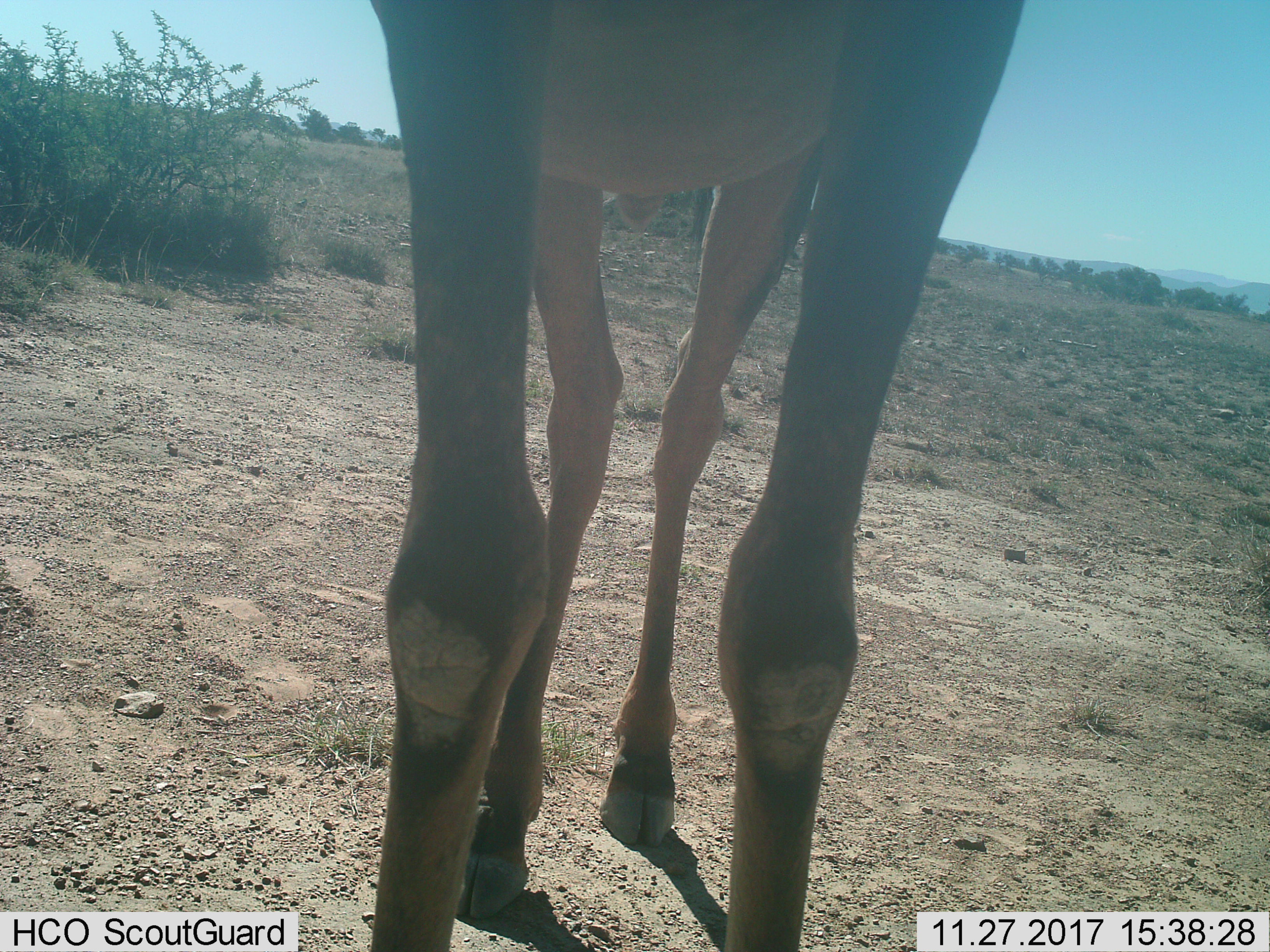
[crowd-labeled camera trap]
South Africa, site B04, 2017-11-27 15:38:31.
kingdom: Animalia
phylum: Chordata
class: Mammalia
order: Artiodactyla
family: Bovidae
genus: Alcelaphus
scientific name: Alcelaphus buselaphus caama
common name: red hartebeest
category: hartebeestred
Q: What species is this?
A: Hartebeestred (red hartebeest) (Alcelaphus buselaphus caama).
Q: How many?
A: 1.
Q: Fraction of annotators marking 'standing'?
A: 100%.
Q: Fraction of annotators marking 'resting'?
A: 0%.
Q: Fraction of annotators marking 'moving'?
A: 0%.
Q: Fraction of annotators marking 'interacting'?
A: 0%.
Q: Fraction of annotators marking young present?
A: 0%.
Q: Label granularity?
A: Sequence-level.